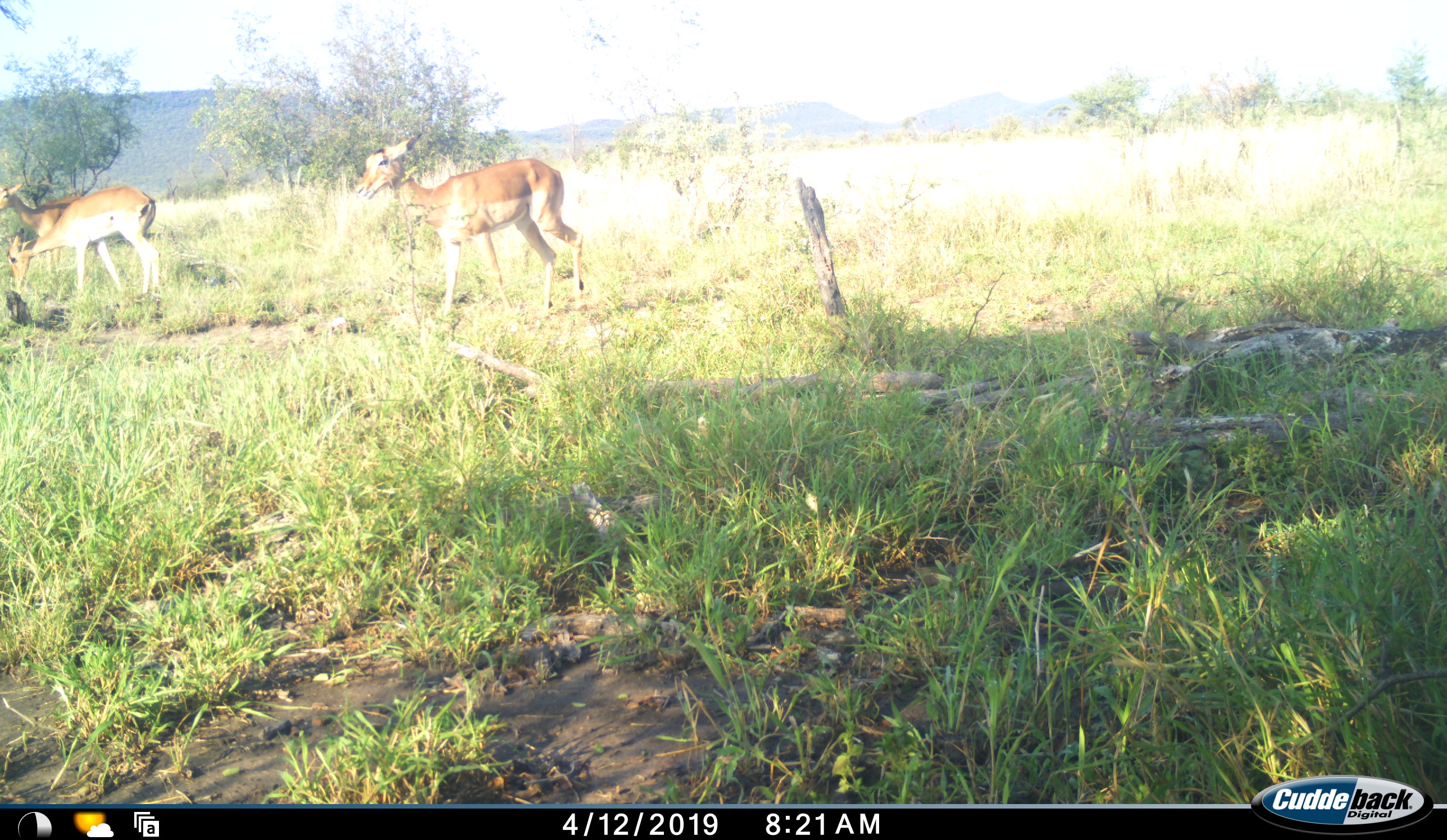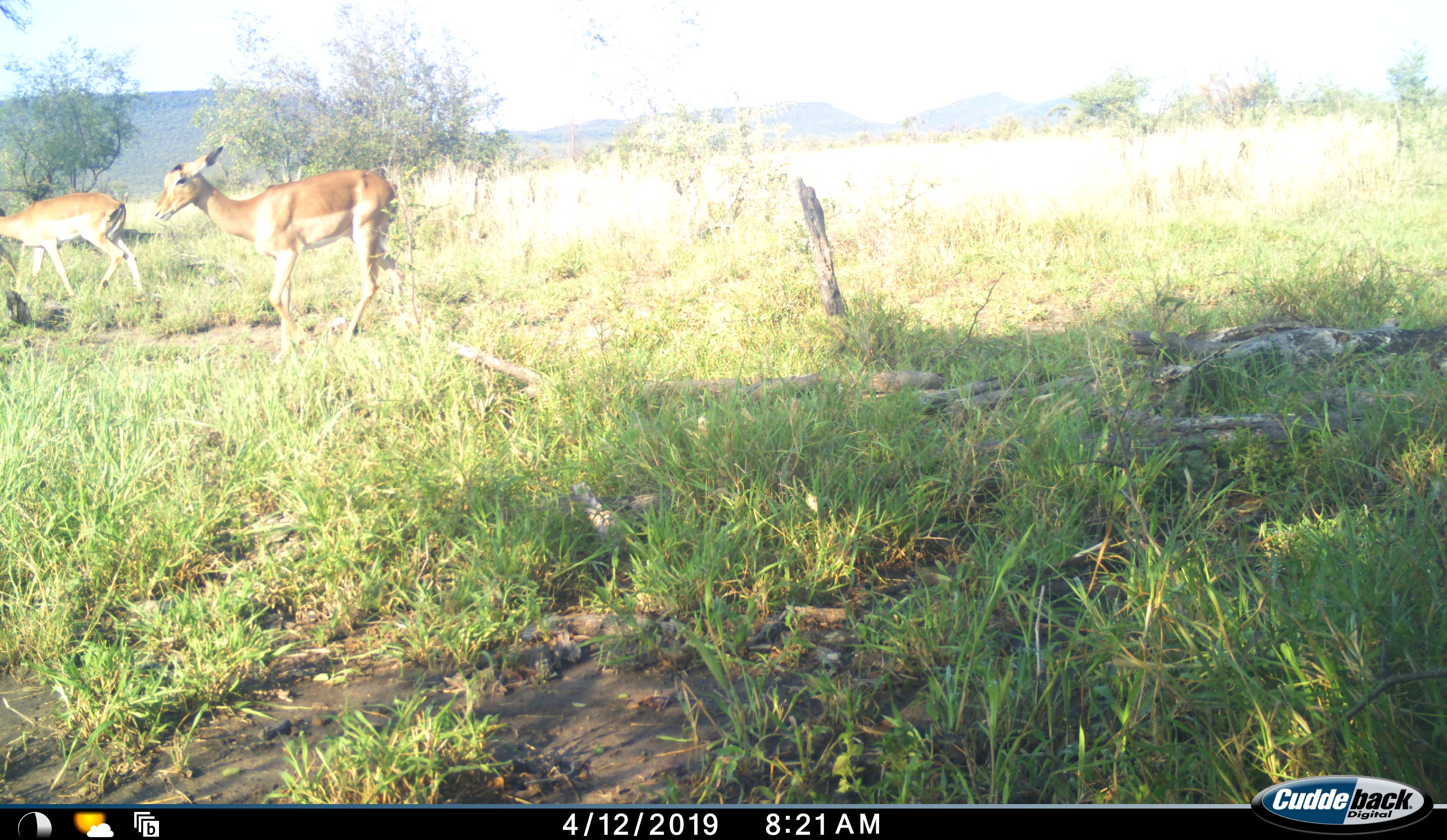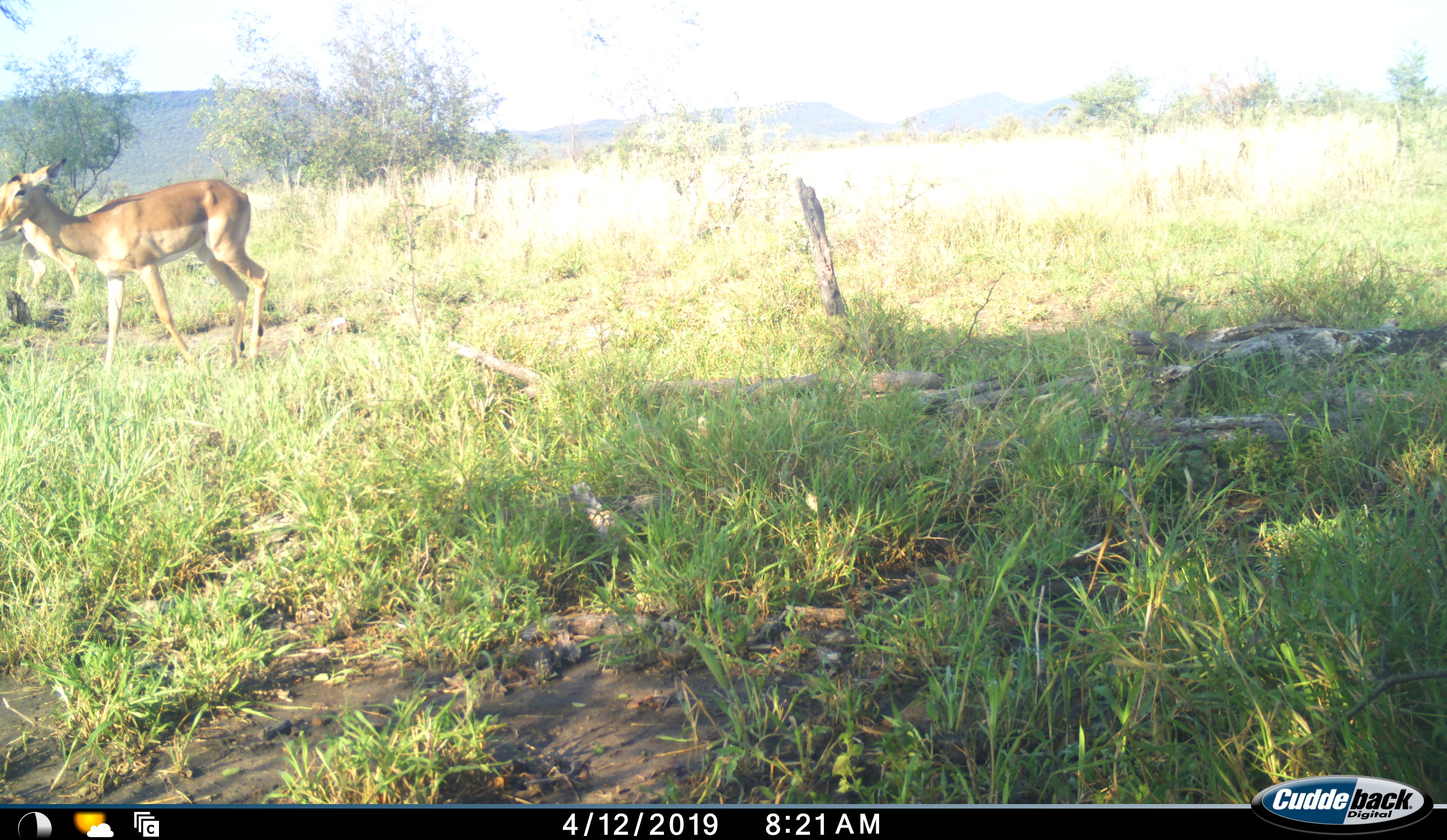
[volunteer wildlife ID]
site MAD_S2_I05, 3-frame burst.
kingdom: Animalia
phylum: Chordata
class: Mammalia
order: Artiodactyla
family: Bovidae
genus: Aepyceros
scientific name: Aepyceros melampus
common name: impala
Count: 3.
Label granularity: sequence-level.